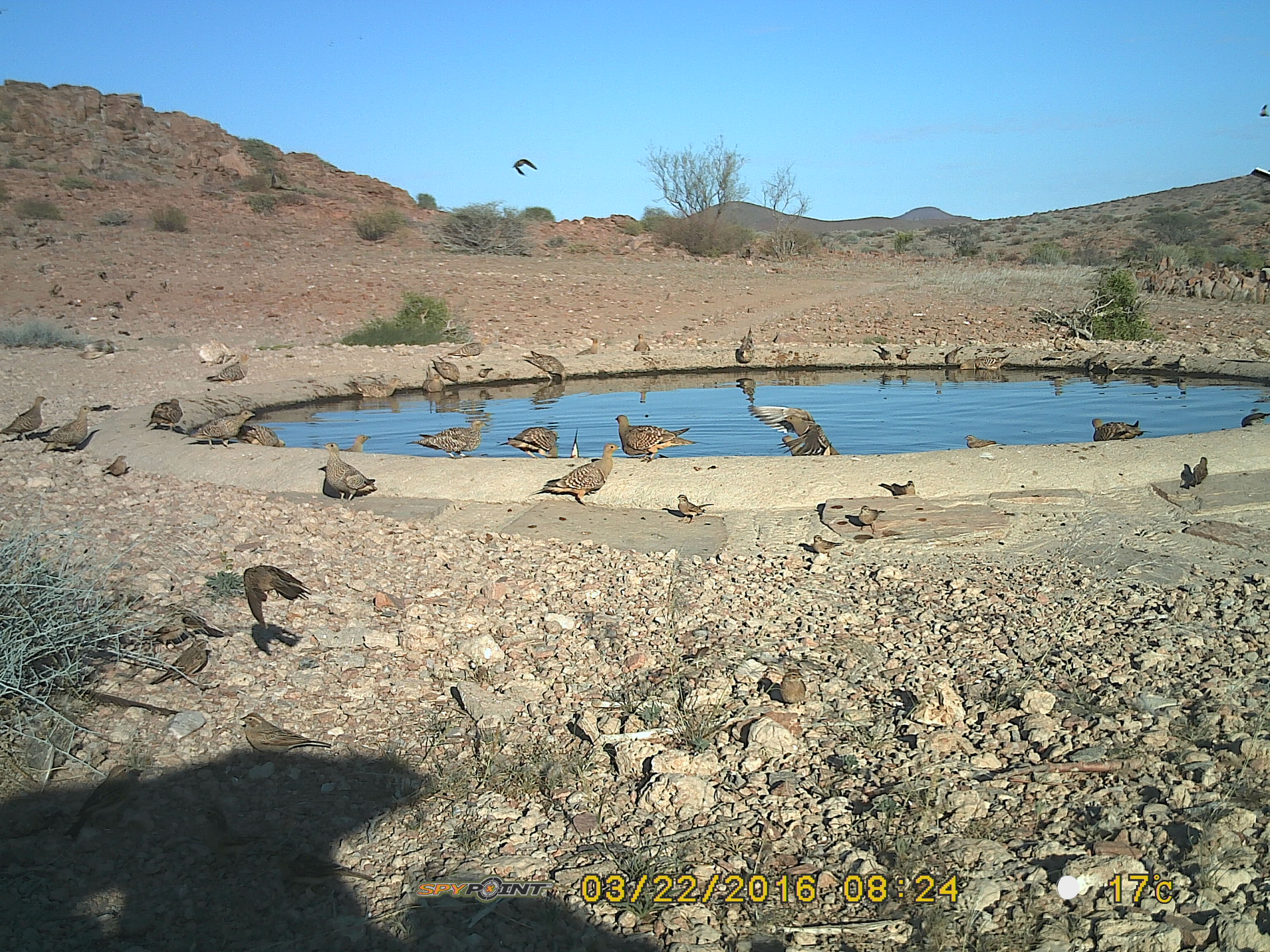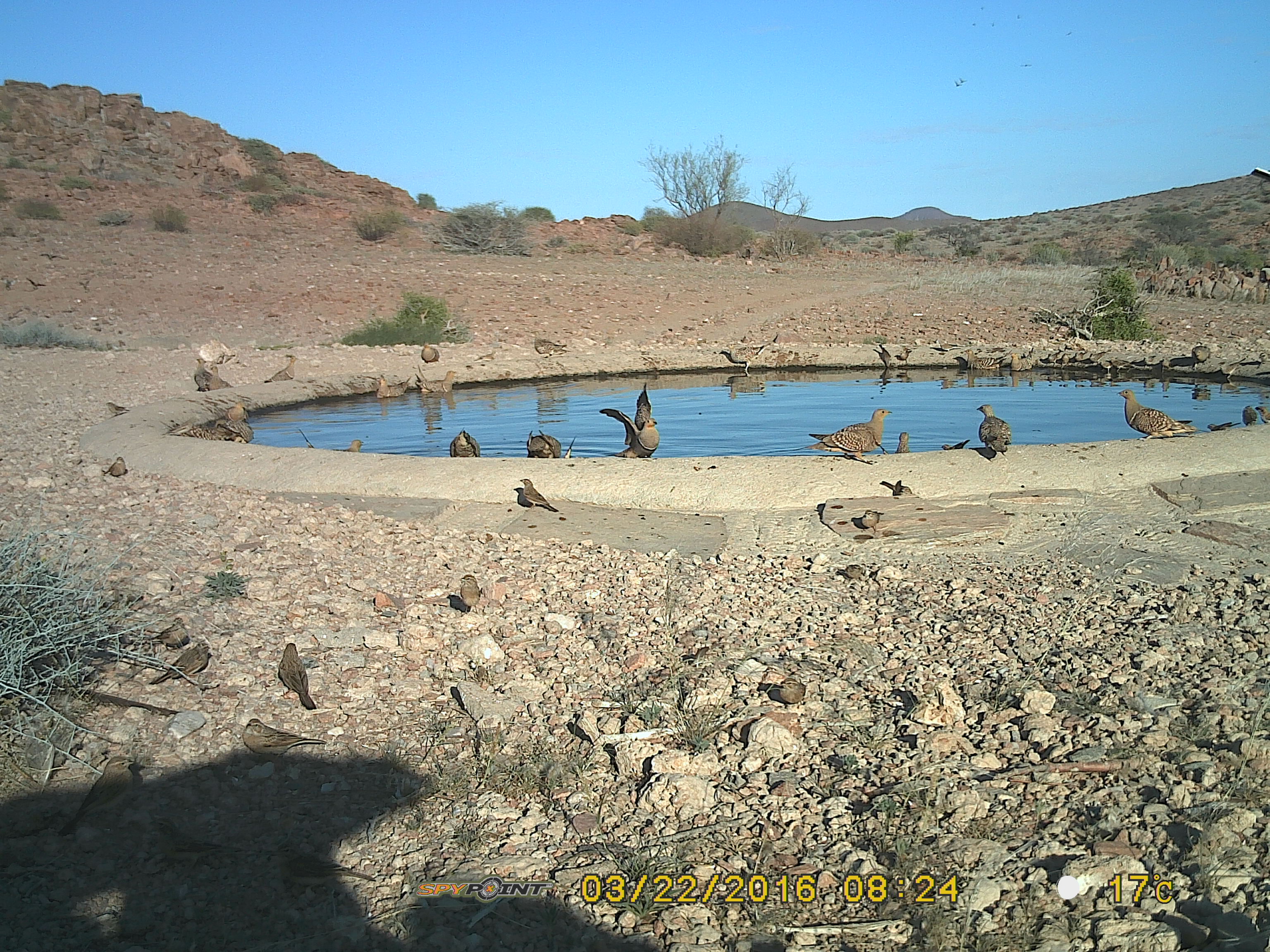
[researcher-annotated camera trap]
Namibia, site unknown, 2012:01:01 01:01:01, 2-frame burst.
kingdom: Animalia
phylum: Chordata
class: Aves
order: Pterocliformes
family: Pteroclidae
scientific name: Pteroclidae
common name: sandgrouse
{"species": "Pteroclidae (sandgrouse)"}